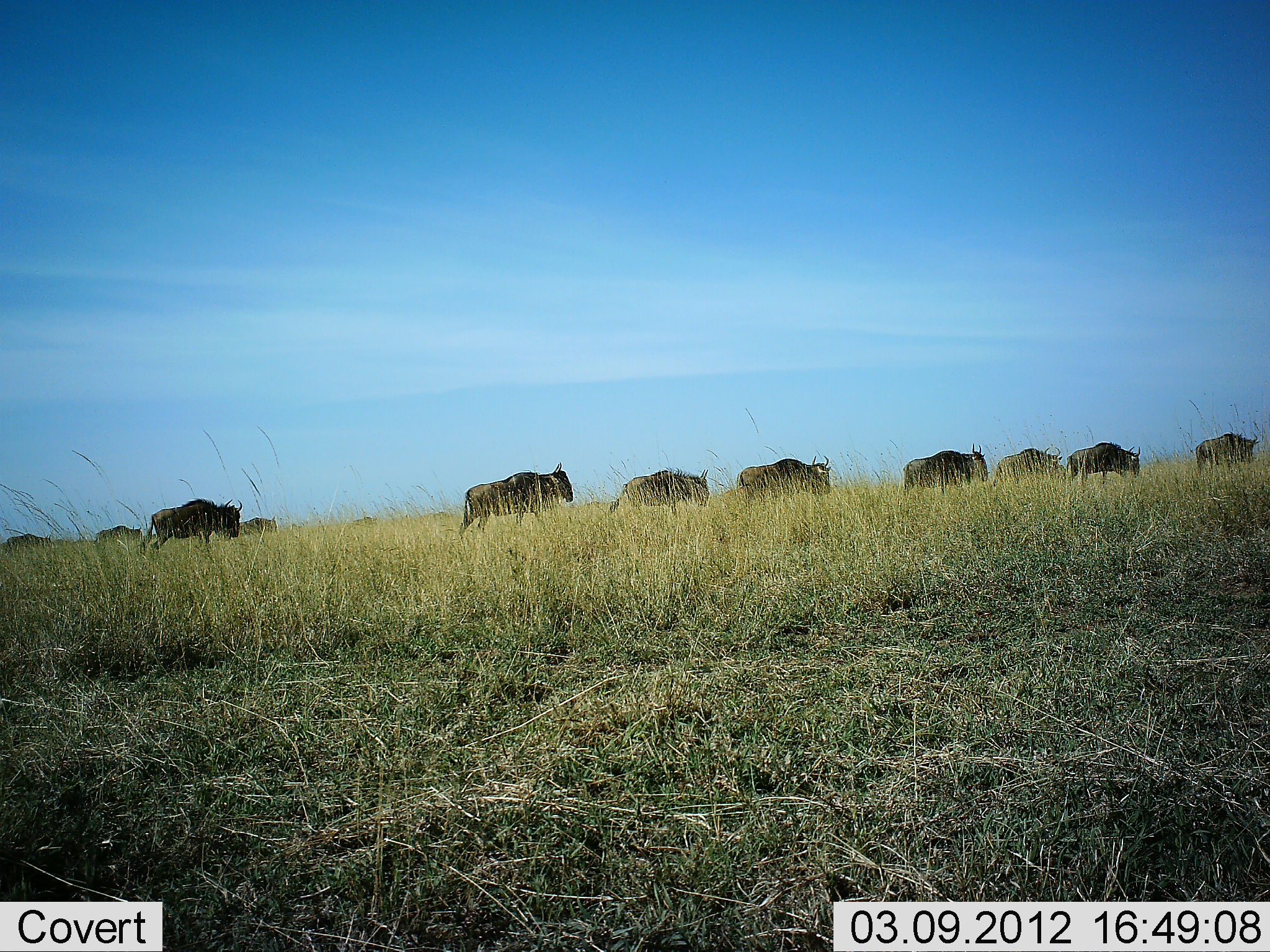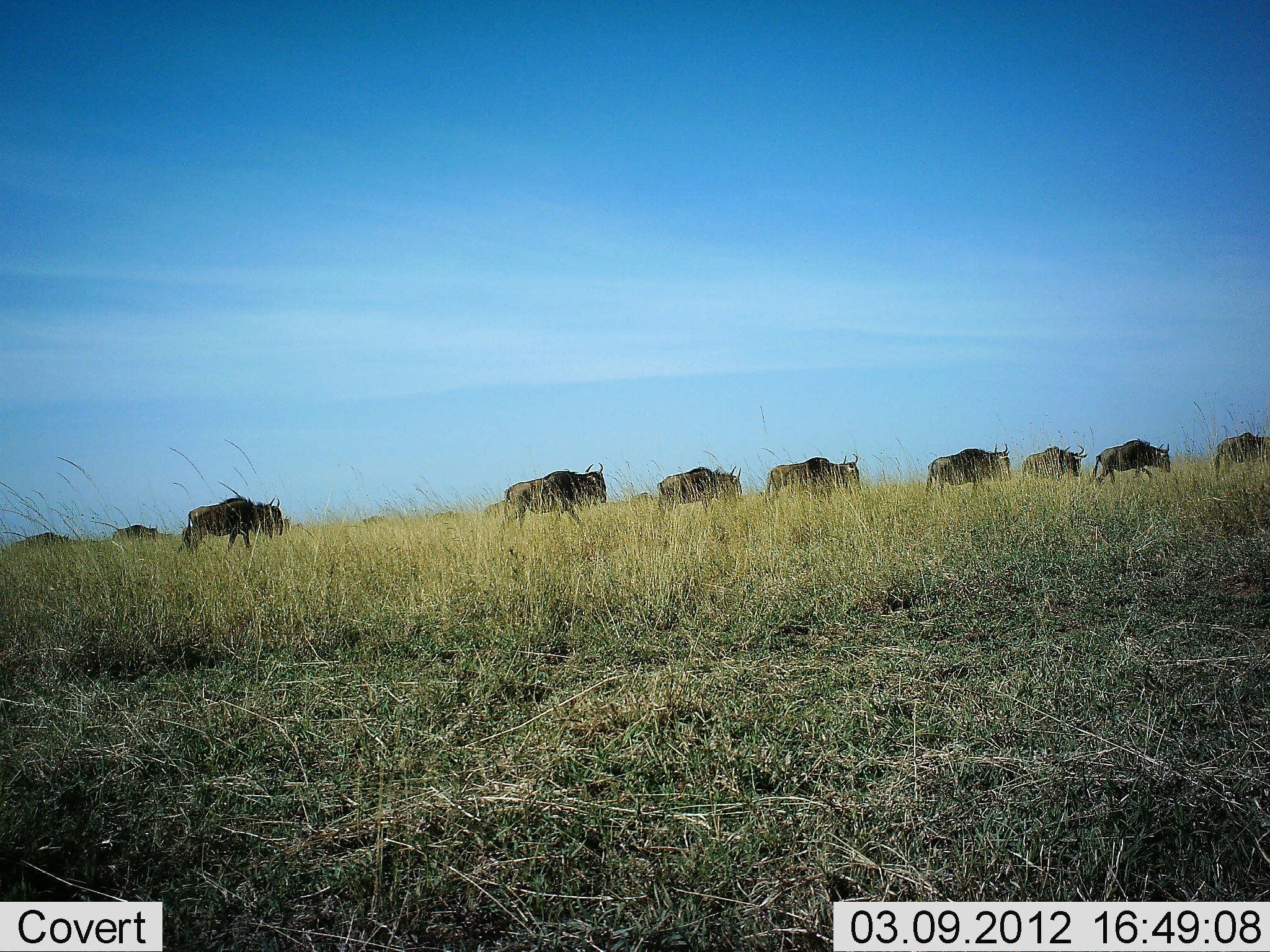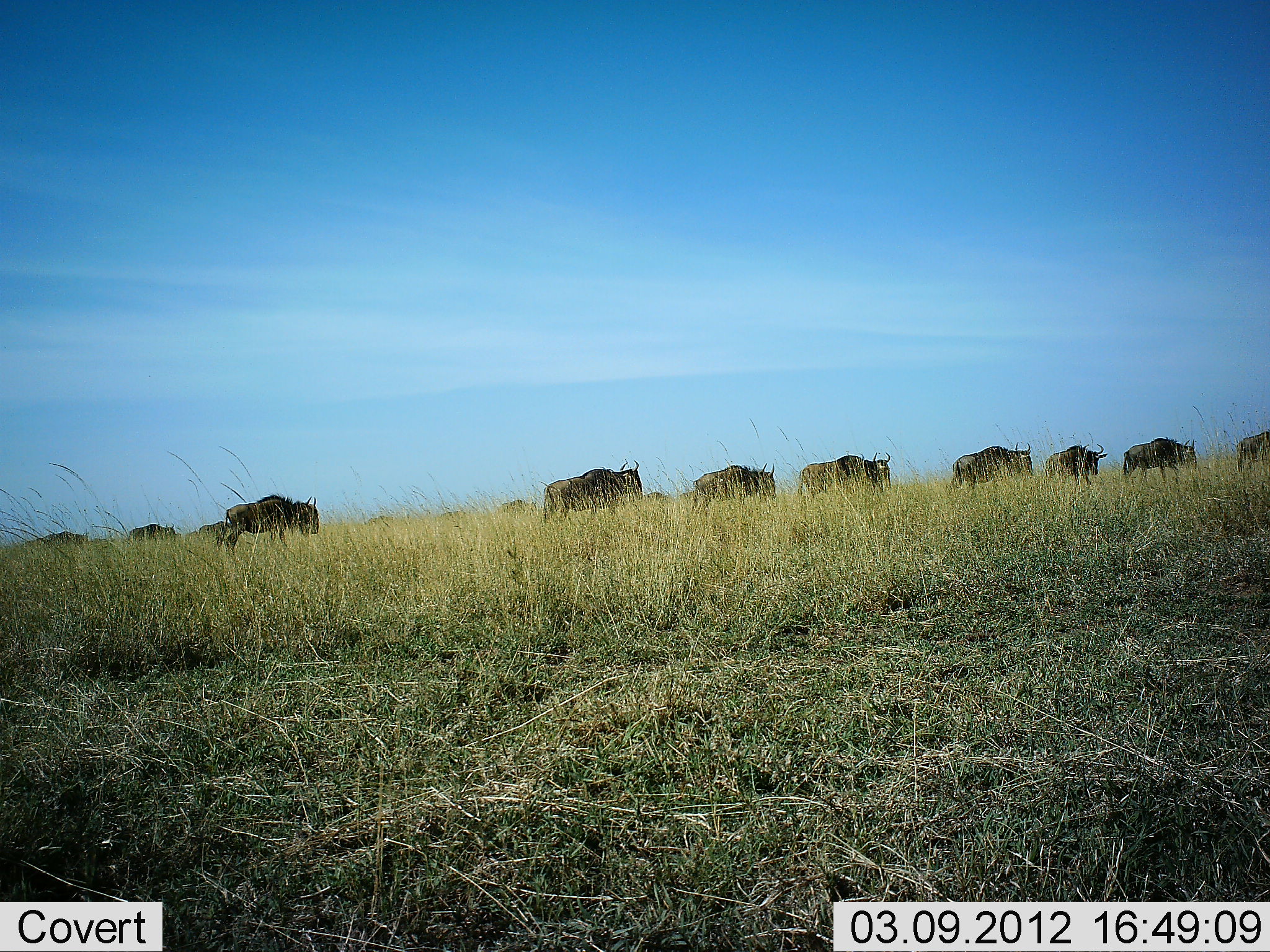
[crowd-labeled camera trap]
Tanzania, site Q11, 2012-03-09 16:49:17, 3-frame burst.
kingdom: Animalia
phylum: Chordata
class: Mammalia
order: Artiodactyla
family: Bovidae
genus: Connochaetes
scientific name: Connochaetes taurinus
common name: blue wildebeest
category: wildebeest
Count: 11-50.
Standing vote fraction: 0%.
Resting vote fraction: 0%.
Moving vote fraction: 100%.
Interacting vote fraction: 0%.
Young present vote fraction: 0%.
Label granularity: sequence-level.